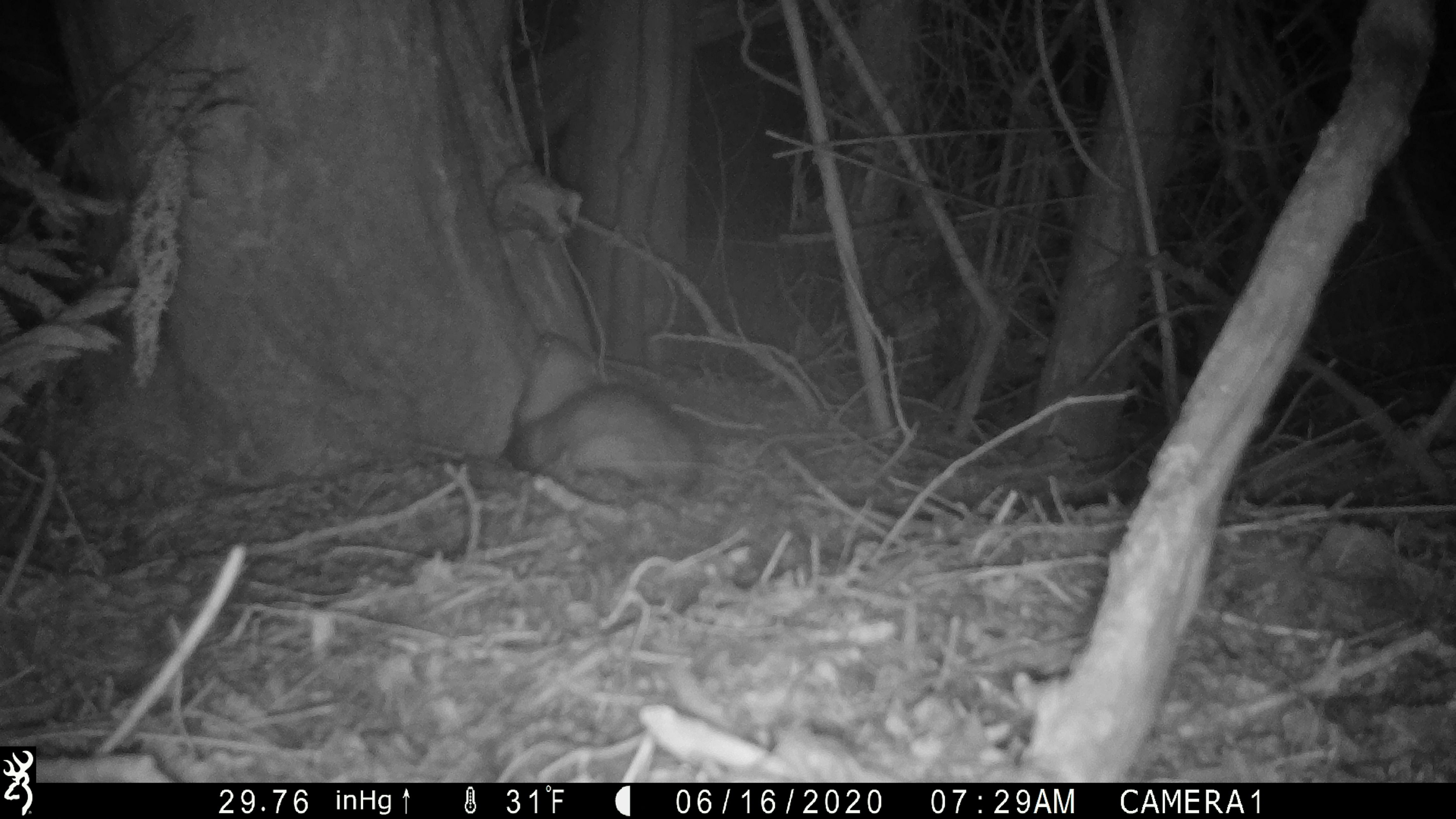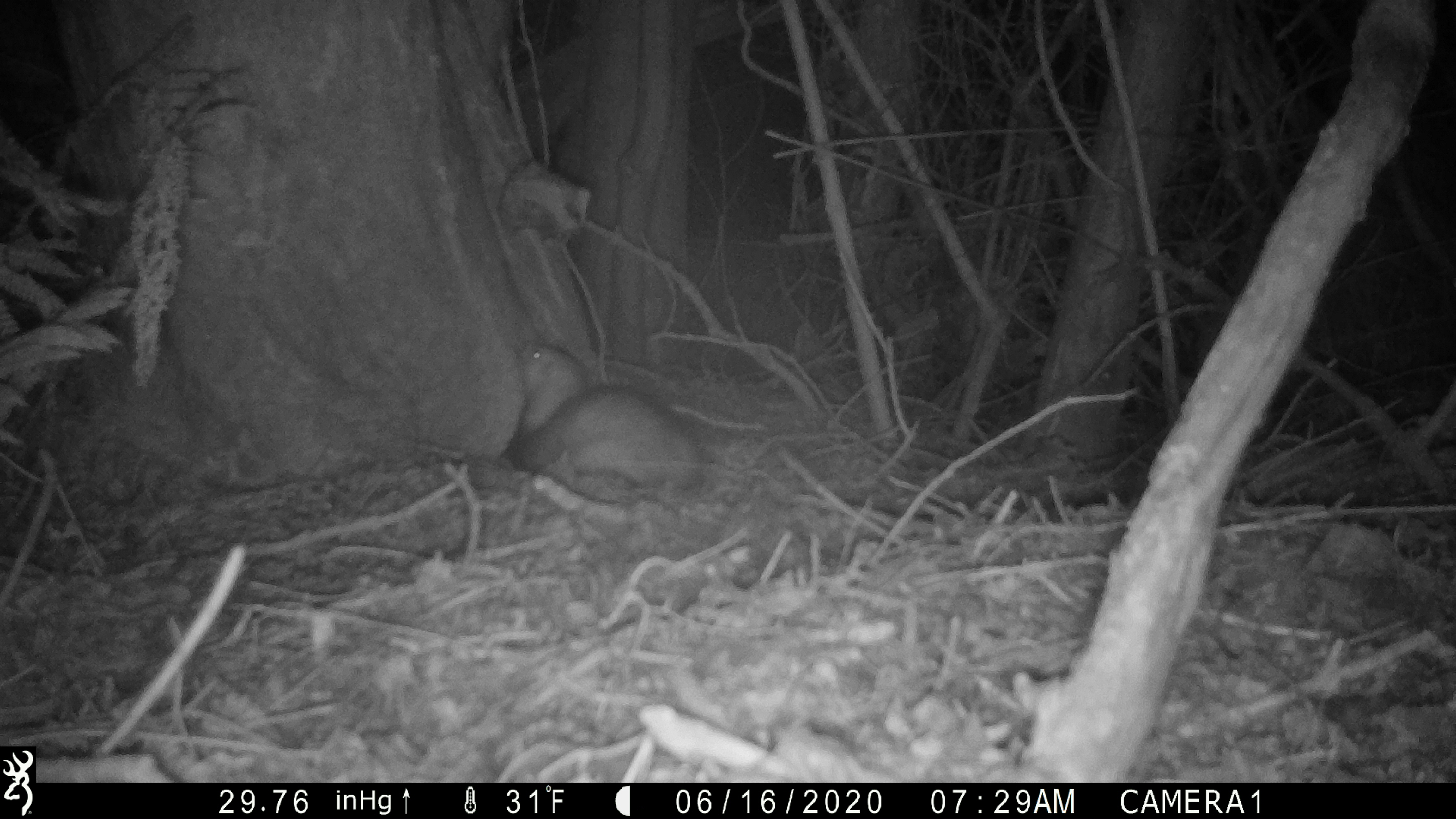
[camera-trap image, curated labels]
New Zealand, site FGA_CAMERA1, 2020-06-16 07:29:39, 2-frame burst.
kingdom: Animalia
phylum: Chordata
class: Mammalia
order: Carnivora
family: Mustelidae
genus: Mustela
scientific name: Mustela furo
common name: ferret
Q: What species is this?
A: Ferret (Mustela furo).